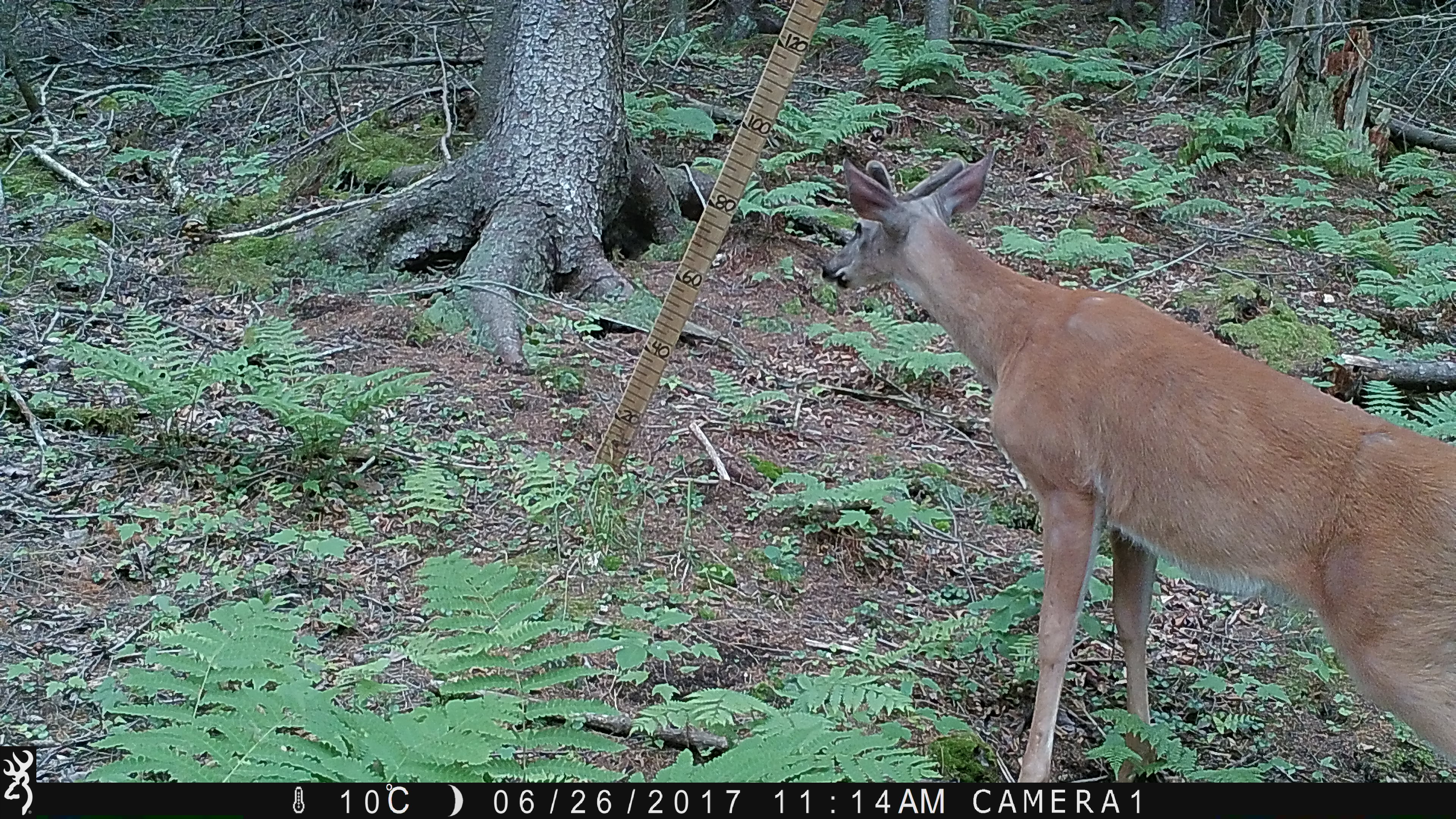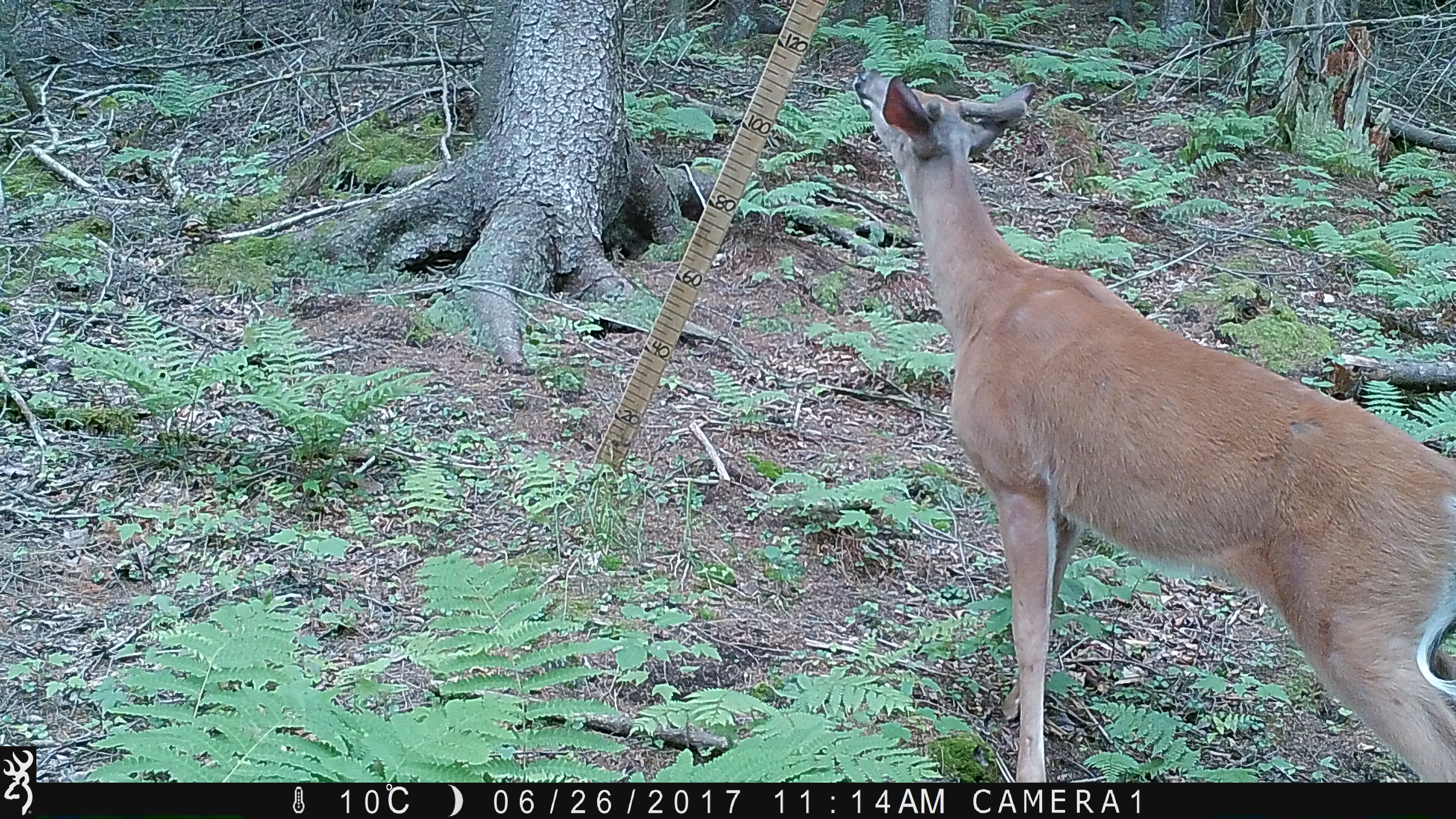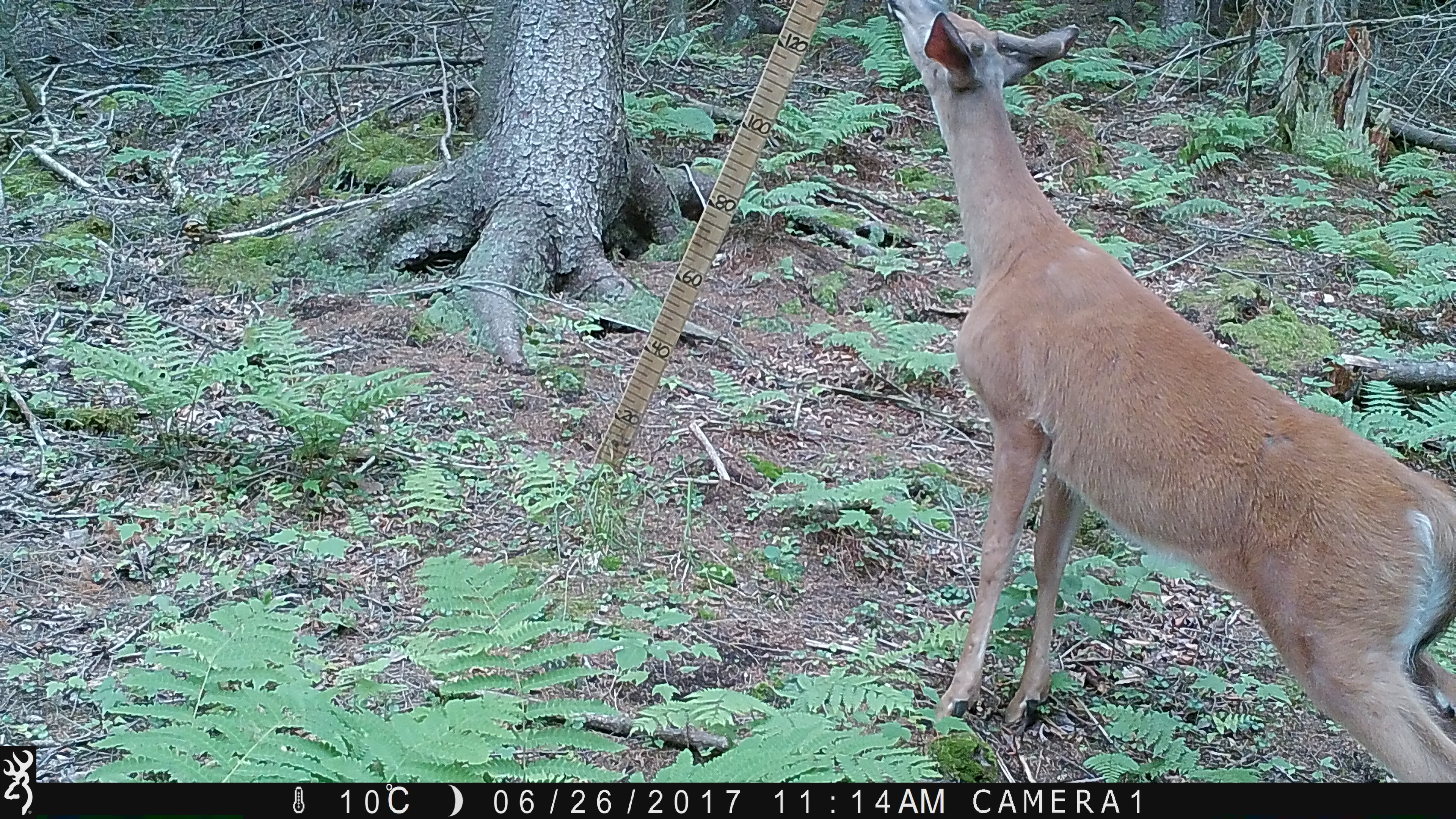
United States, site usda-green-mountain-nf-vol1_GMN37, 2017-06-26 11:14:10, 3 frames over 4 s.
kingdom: Animalia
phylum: Chordata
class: Mammalia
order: Artiodactyla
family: Cervidae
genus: Odocoileus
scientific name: Odocoileus virginianus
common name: white-tailed deer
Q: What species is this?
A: White-tailed deer (Odocoileus virginianus).